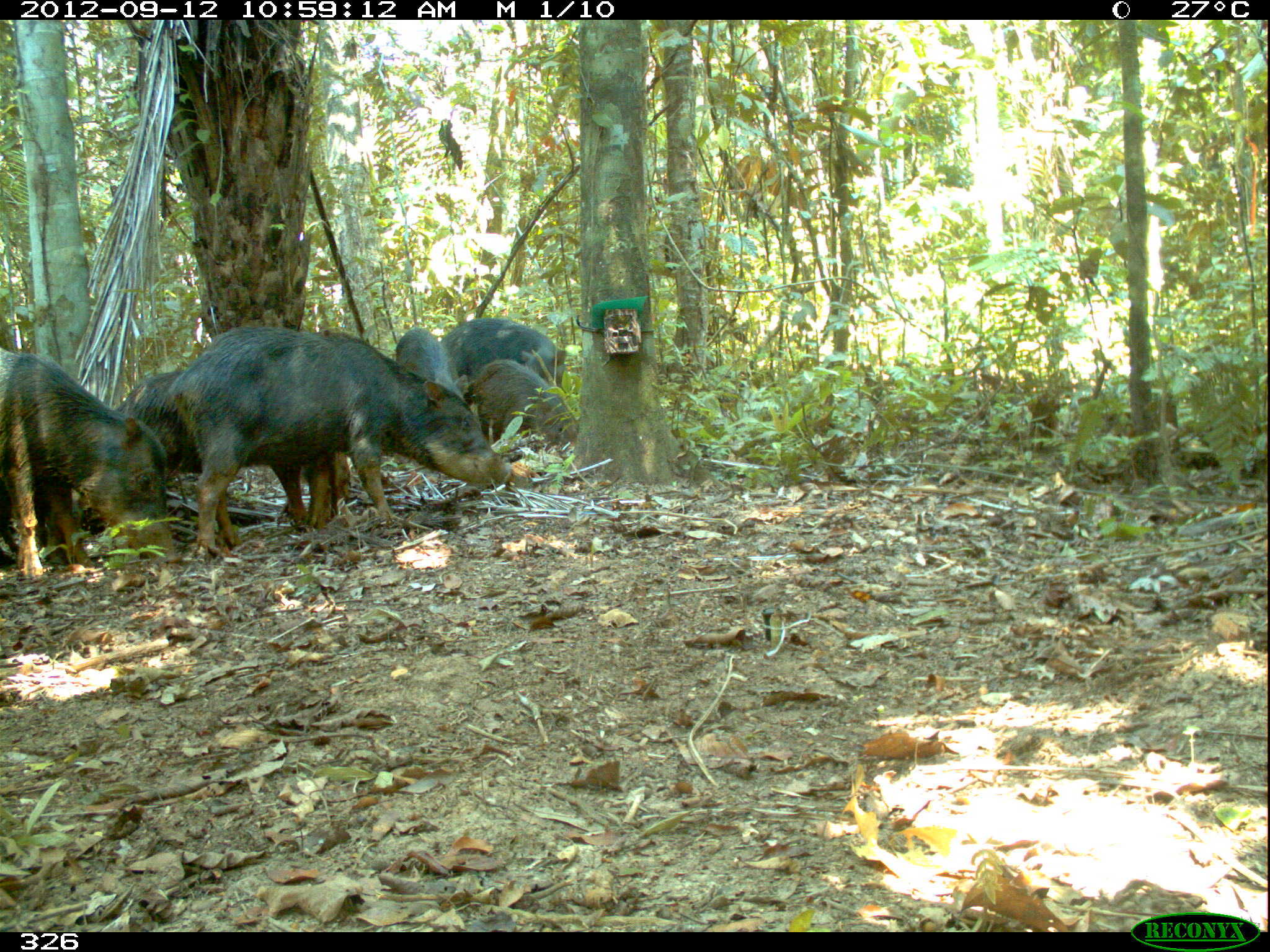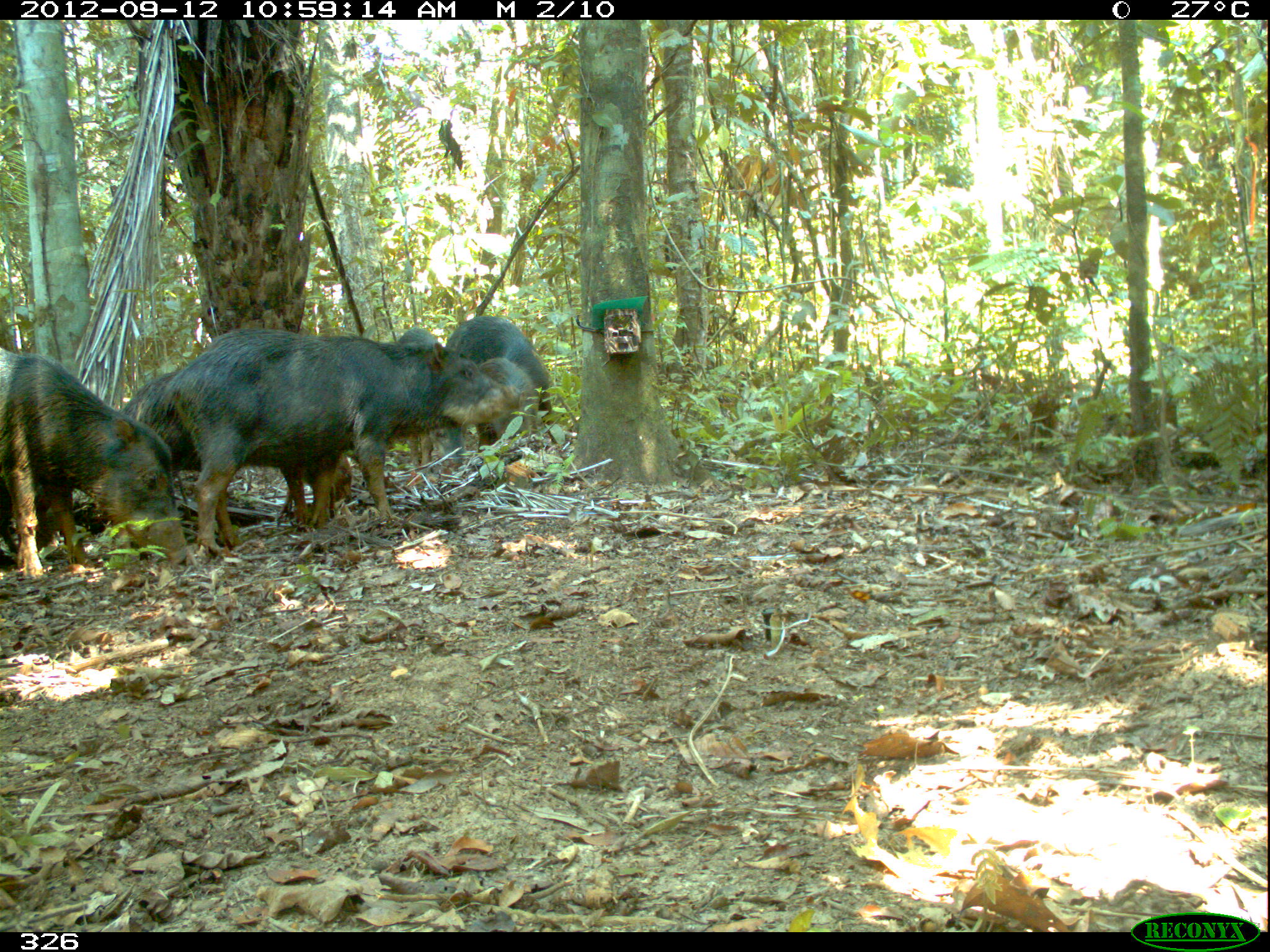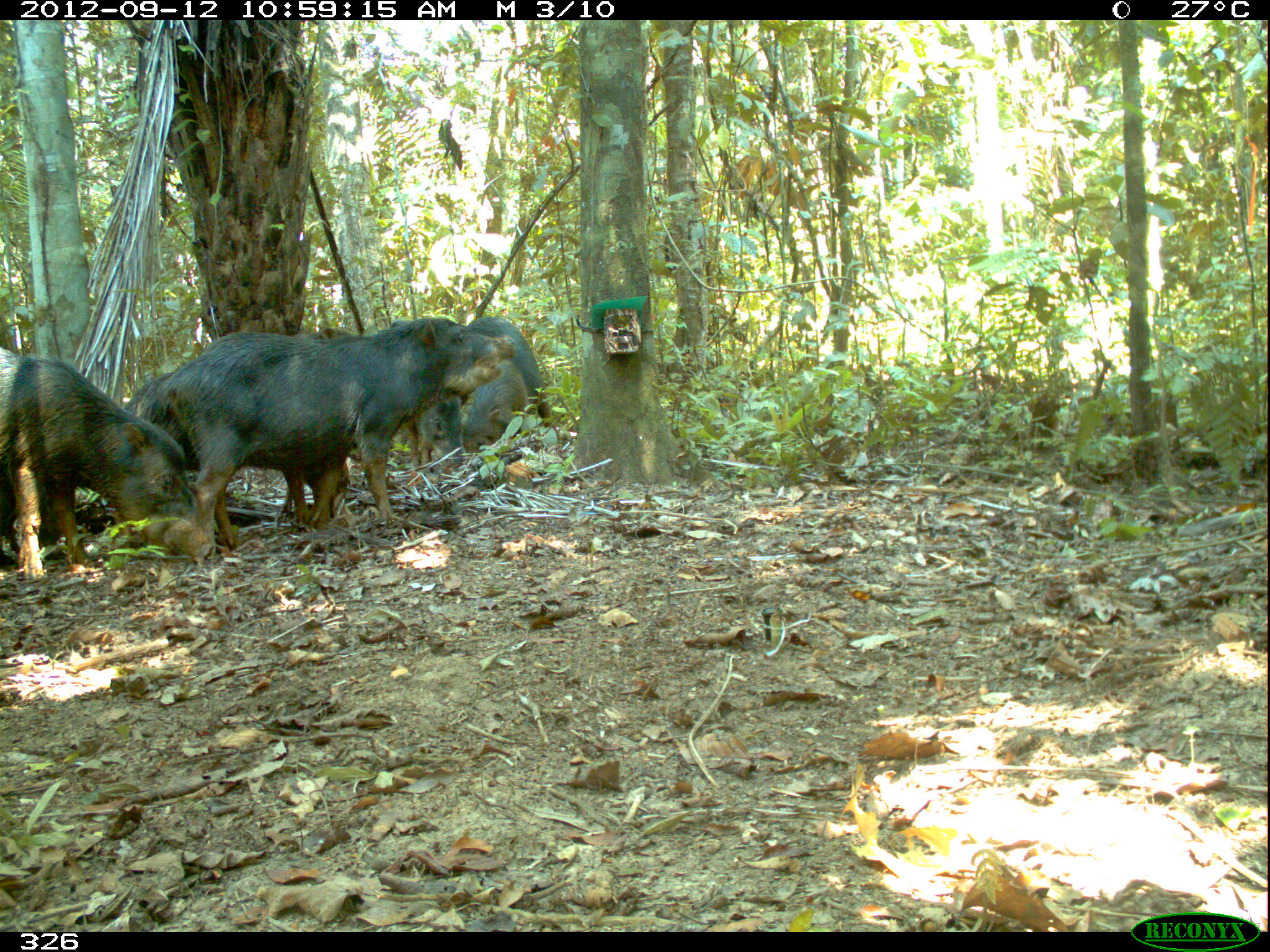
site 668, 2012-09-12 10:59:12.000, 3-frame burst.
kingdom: Animalia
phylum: Chordata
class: Mammalia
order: Artiodactyla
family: Tayassuidae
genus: Tayassu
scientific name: Tayassu pecari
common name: white-lipped peccary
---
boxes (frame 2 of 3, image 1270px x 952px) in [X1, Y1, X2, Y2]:
tayassu pecari: [162, 325, 527, 558]; [0, 346, 196, 579]; [120, 370, 352, 524]; [444, 314, 553, 452]; [395, 326, 466, 467]; [479, 356, 542, 448]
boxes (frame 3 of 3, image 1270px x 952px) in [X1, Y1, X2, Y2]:
tayassu pecari: [155, 314, 517, 559]; [0, 343, 215, 578]; [123, 325, 362, 532]; [461, 315, 556, 464]; [389, 318, 467, 472]; [457, 355, 528, 464]